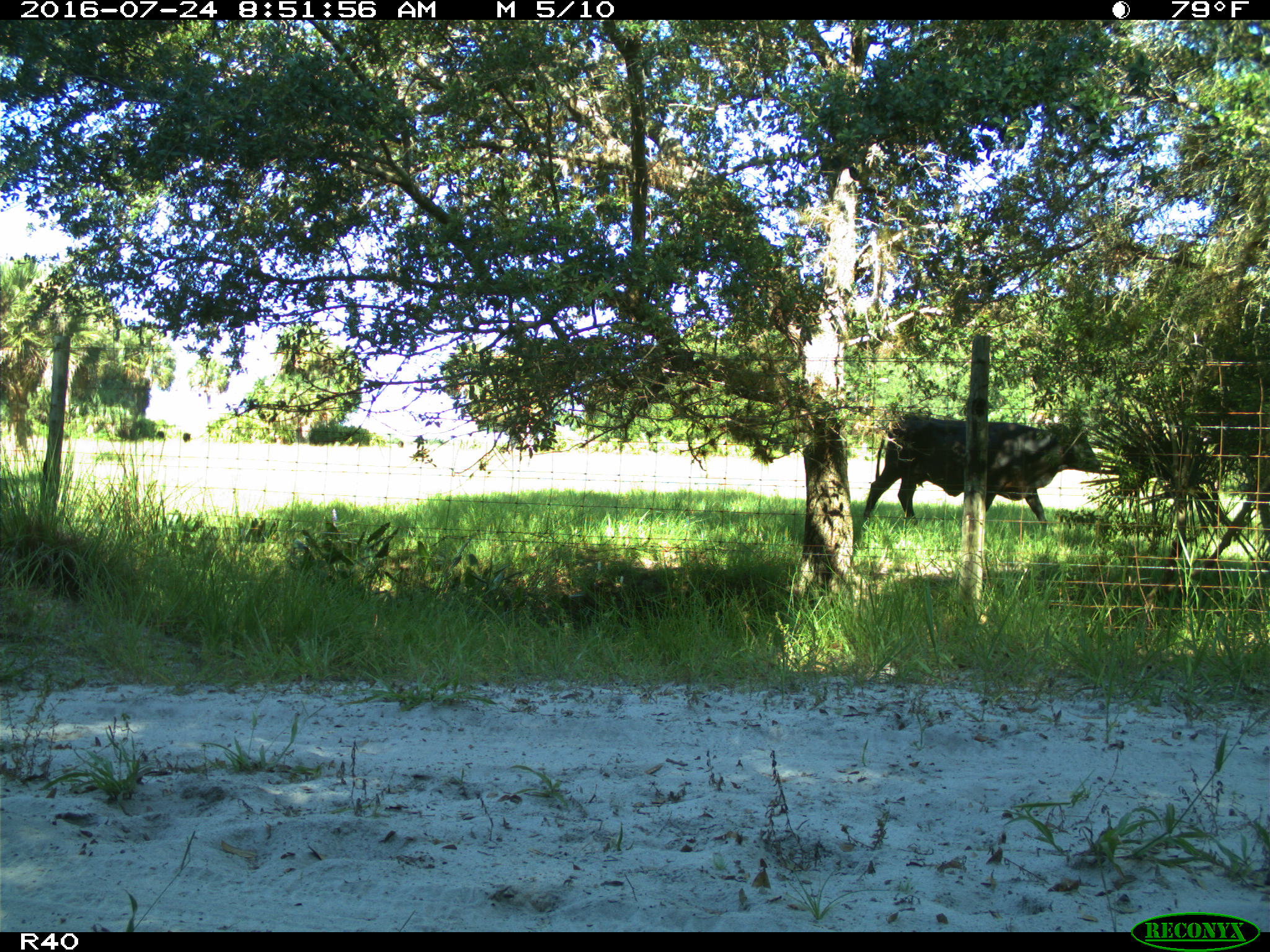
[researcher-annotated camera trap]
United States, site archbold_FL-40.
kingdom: Animalia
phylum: Chordata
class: Mammalia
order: Artiodactyla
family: Bovidae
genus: Bos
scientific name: Bos taurus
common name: domestic cow